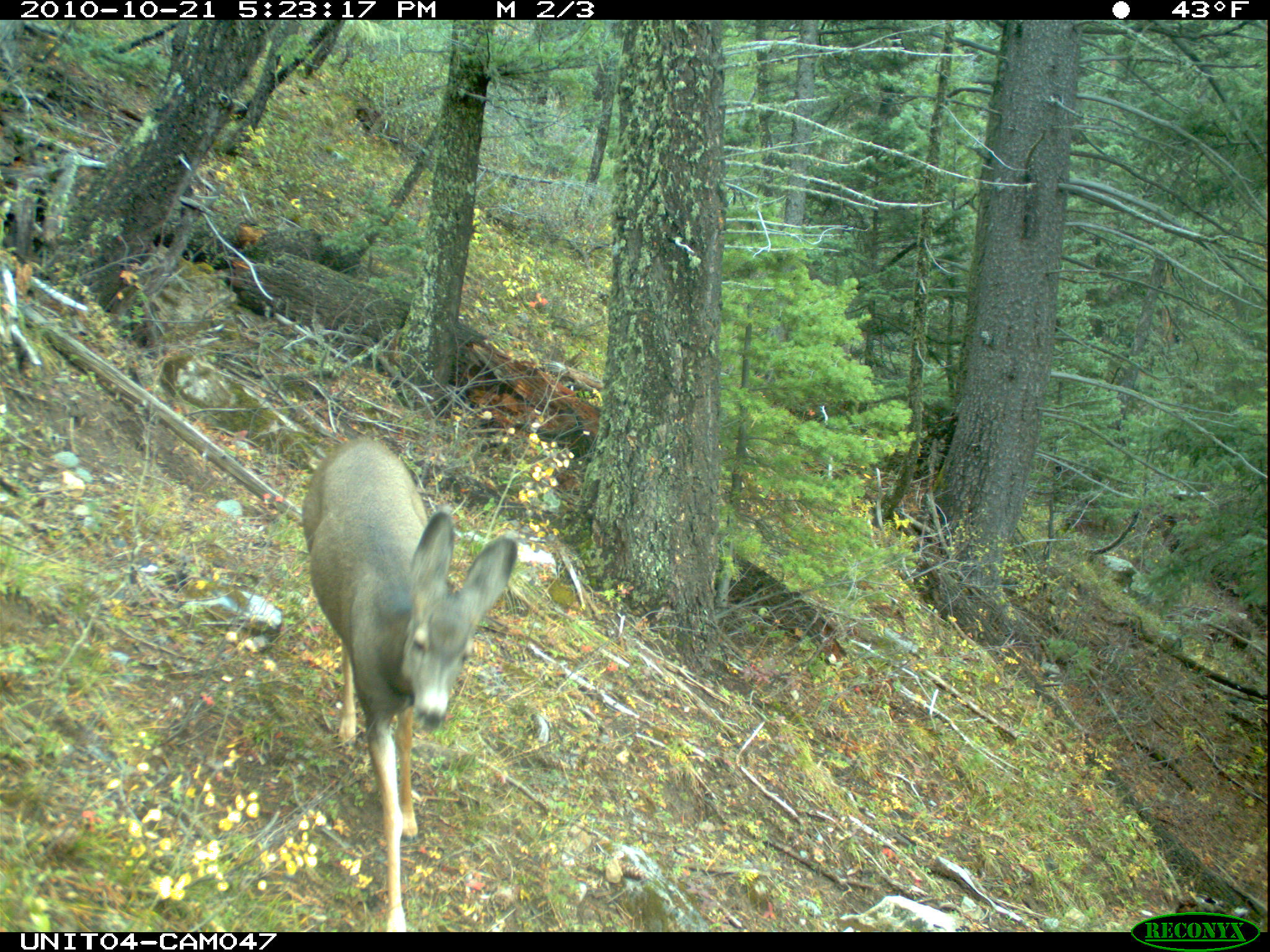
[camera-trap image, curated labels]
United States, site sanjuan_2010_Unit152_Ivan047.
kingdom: Animalia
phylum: Chordata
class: Mammalia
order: Artiodactyla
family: Cervidae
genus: Odocoileus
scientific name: Odocoileus hemionus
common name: mule deer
Odocoileus hemionus (mule deer).